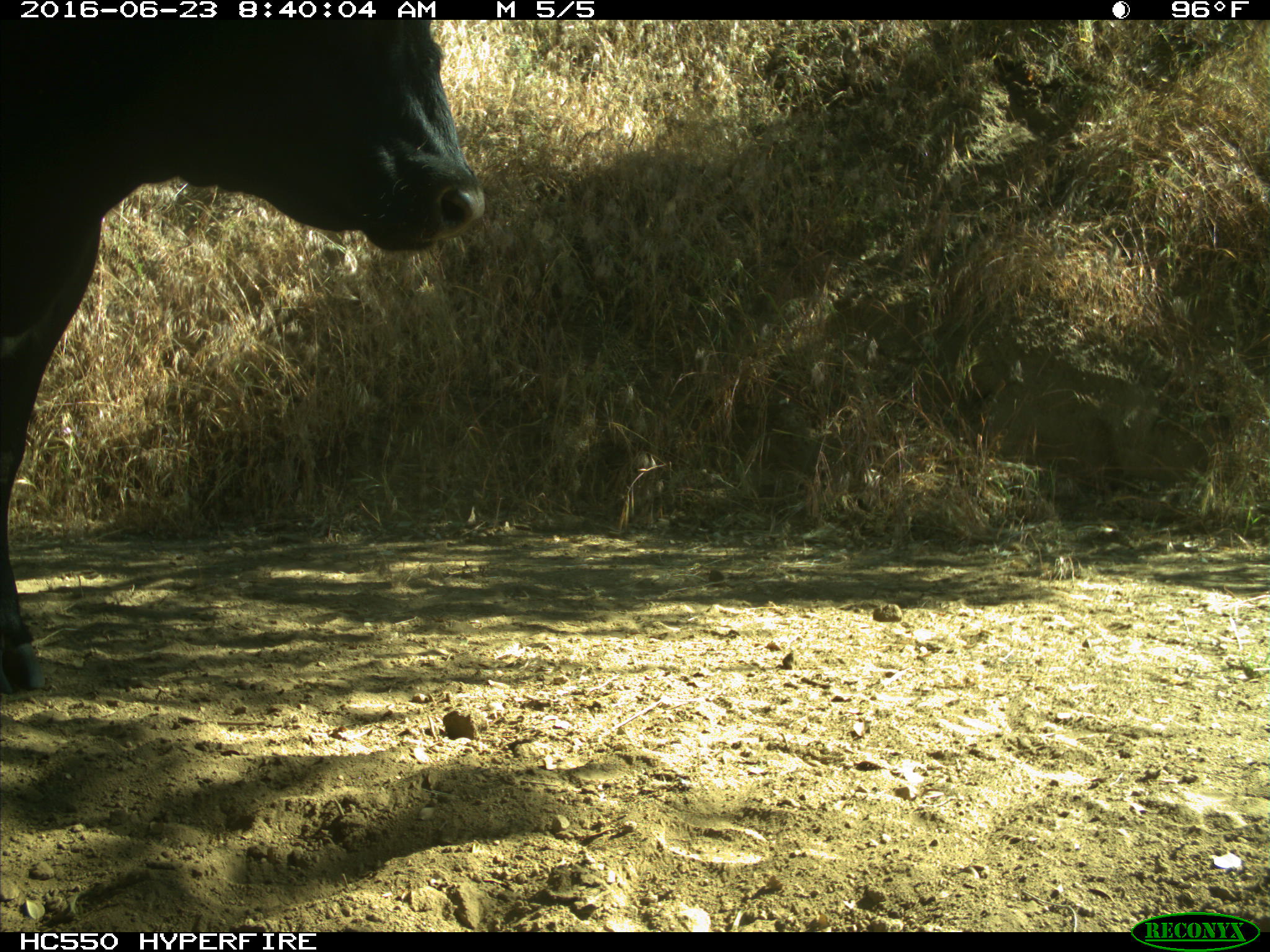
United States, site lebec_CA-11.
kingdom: Animalia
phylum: Chordata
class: Mammalia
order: Artiodactyla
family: Bovidae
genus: Bos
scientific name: Bos taurus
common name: domestic cow